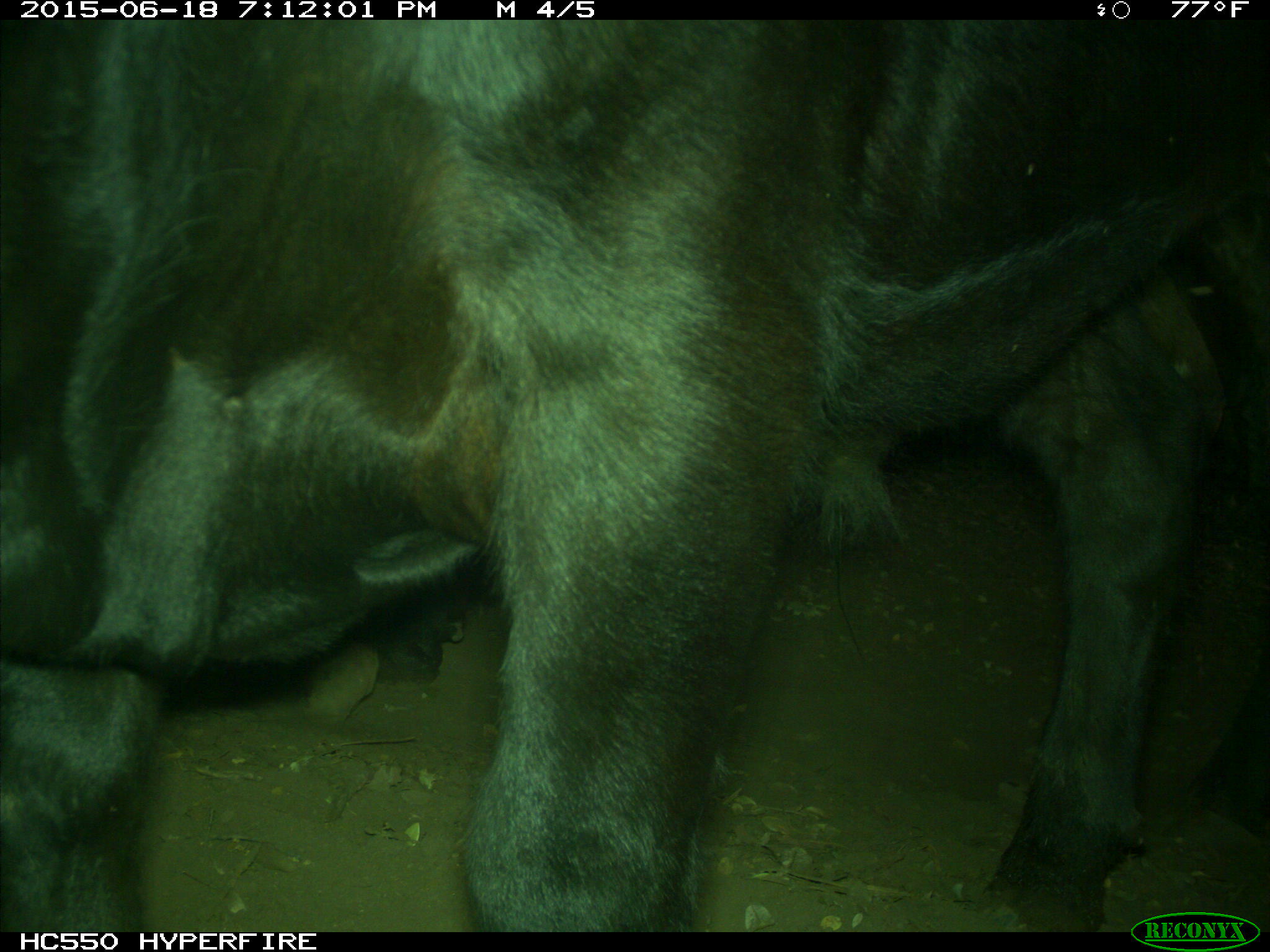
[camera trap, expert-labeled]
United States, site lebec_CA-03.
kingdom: Animalia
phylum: Chordata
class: Mammalia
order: Artiodactyla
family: Bovidae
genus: Bos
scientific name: Bos taurus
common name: domestic cow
Bos taurus (domestic cow).